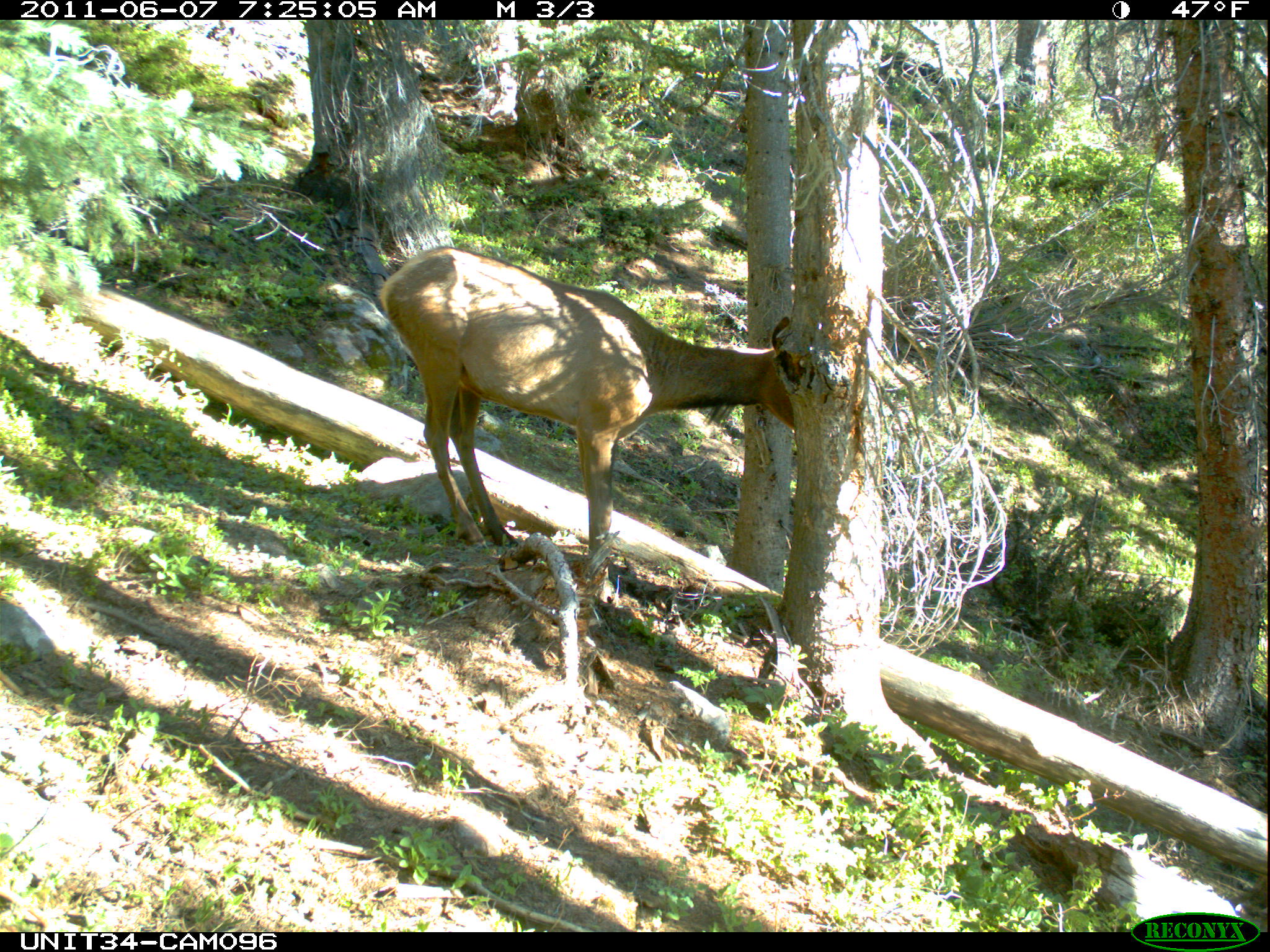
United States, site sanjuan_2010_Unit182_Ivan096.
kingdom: Animalia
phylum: Chordata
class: Mammalia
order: Artiodactyla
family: Cervidae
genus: Cervus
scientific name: Cervus elaphus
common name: red deer